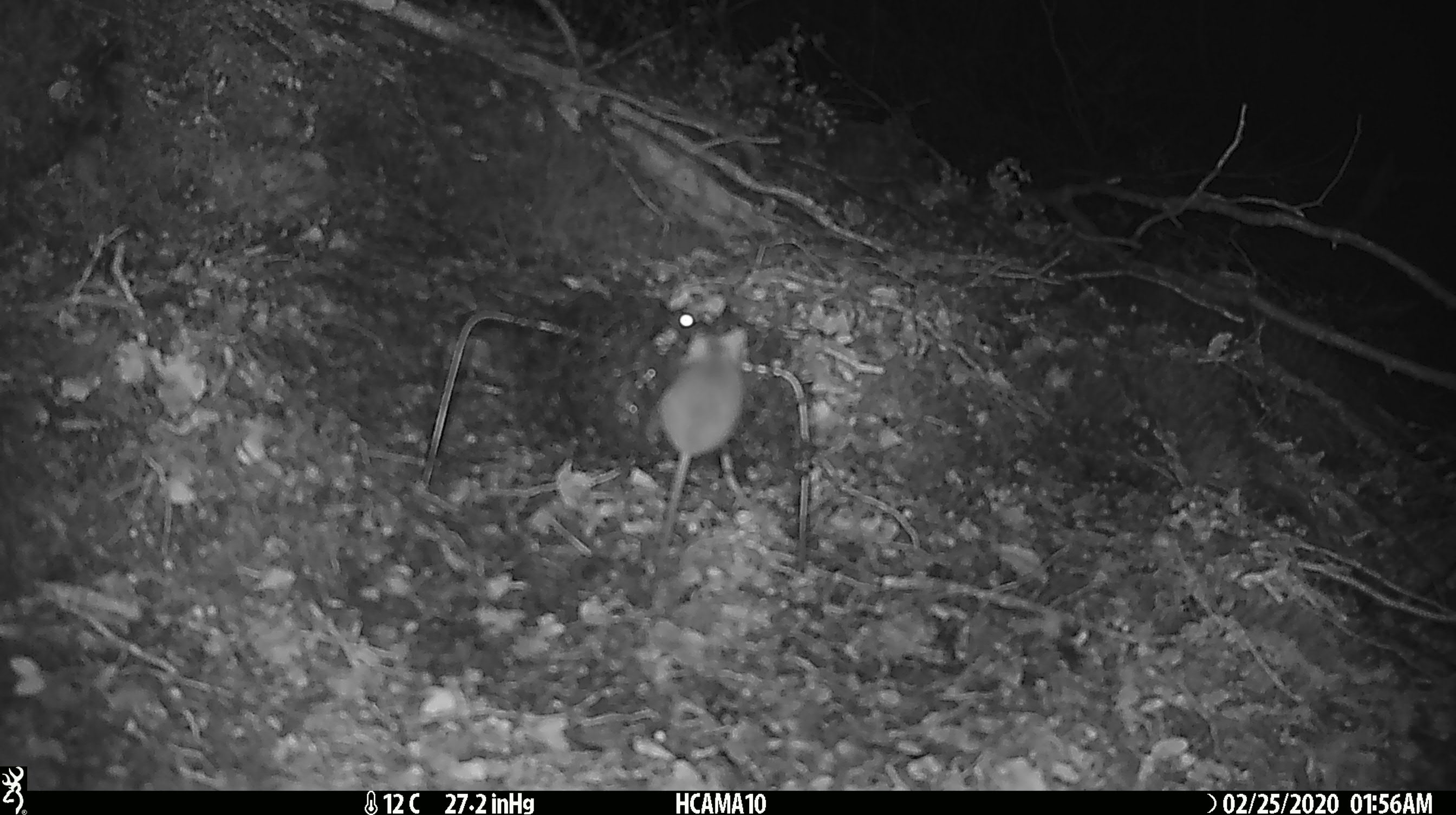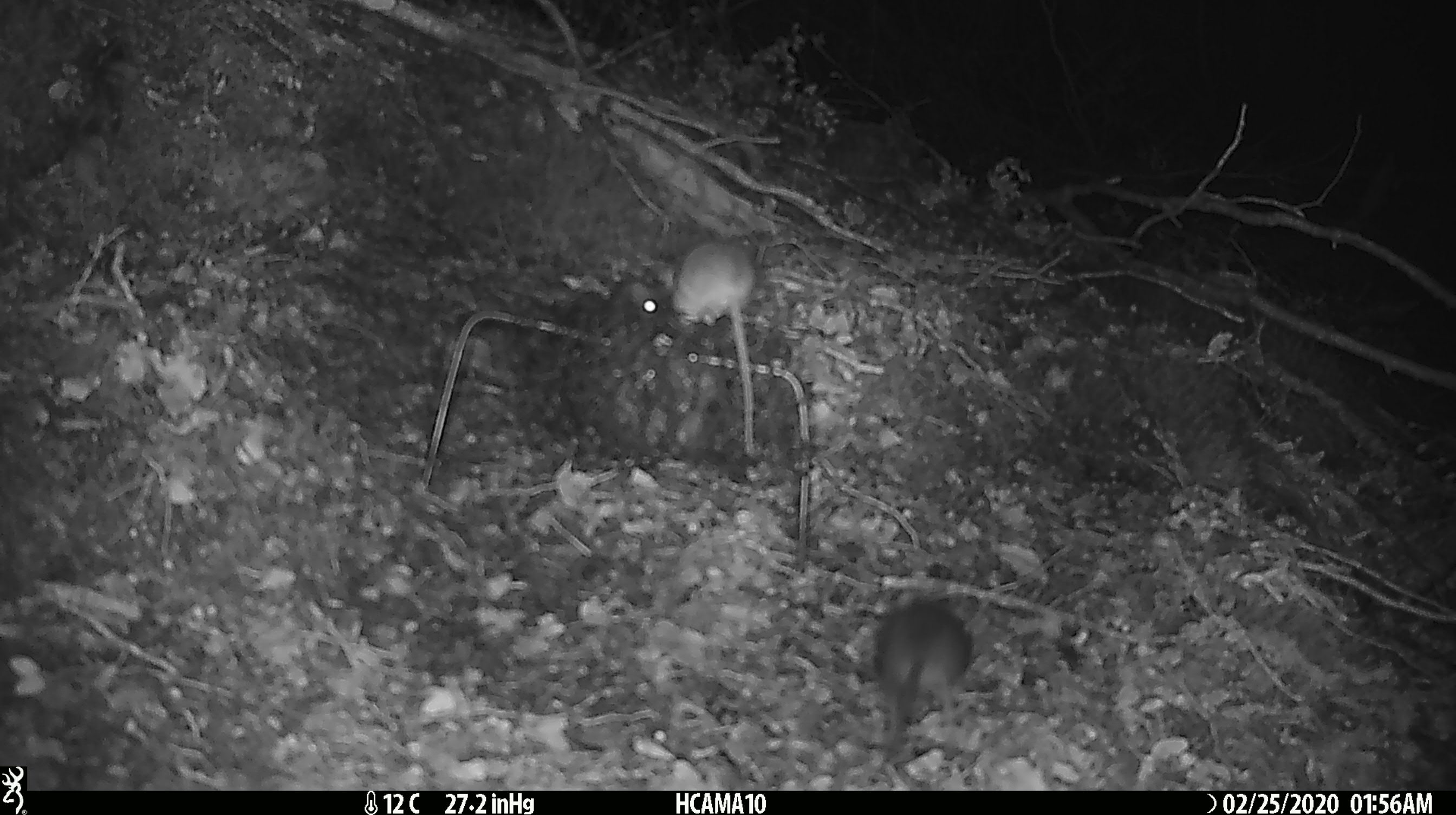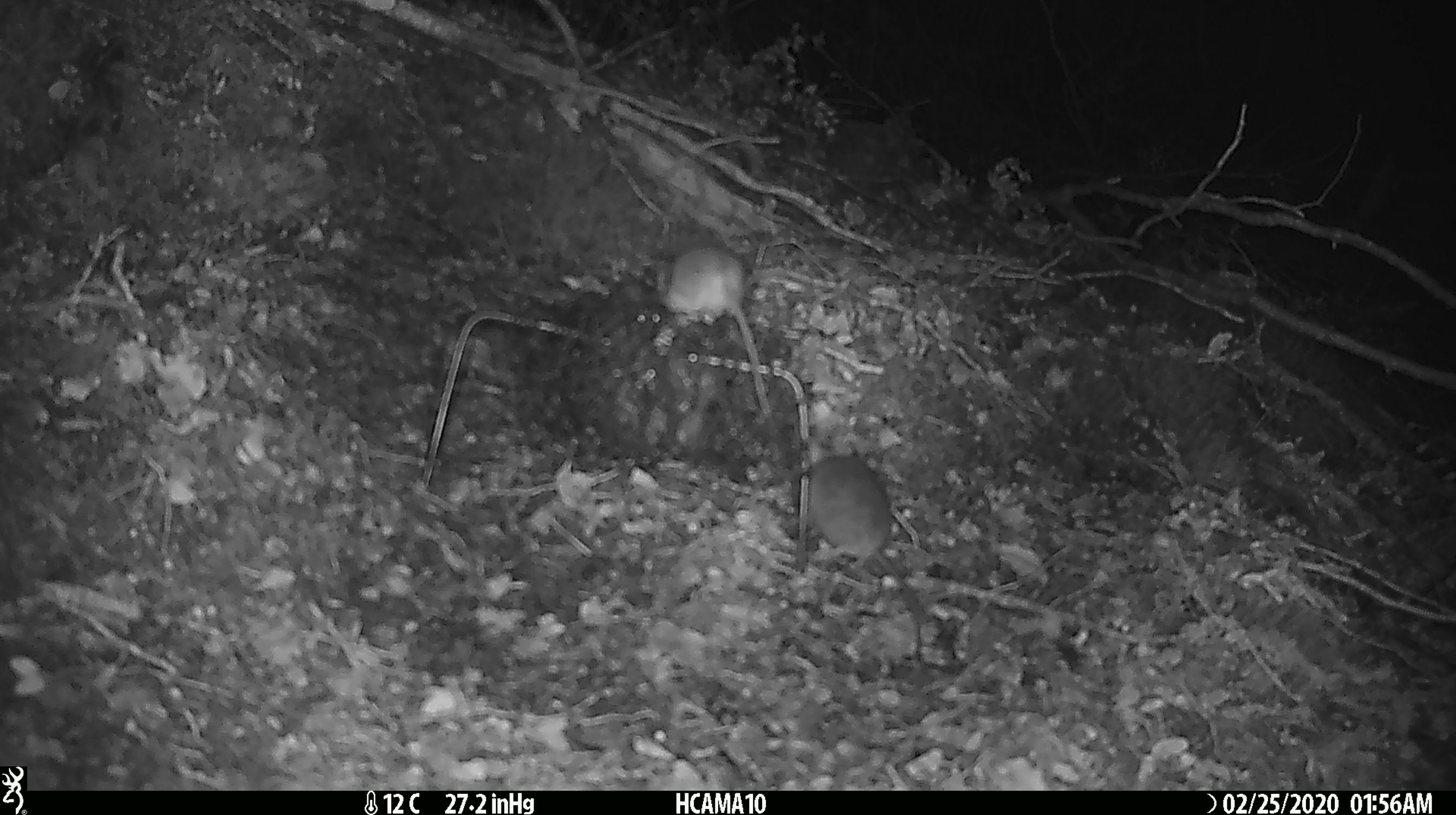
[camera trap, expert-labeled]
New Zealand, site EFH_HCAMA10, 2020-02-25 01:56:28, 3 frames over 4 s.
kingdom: Animalia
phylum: Chordata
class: Mammalia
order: Rodentia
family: Muridae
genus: Mus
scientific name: Mus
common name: mouse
Mouse (Mus).